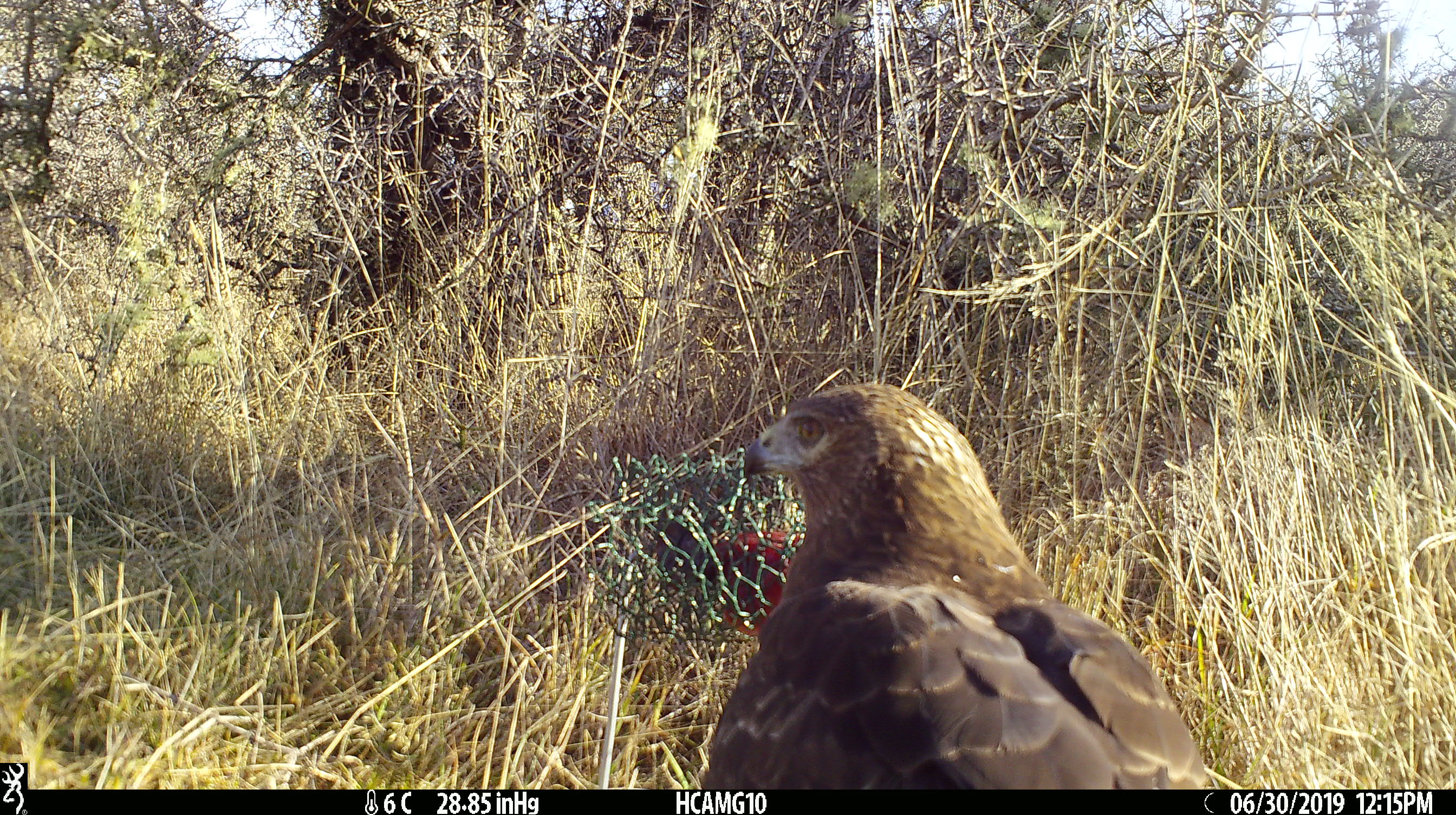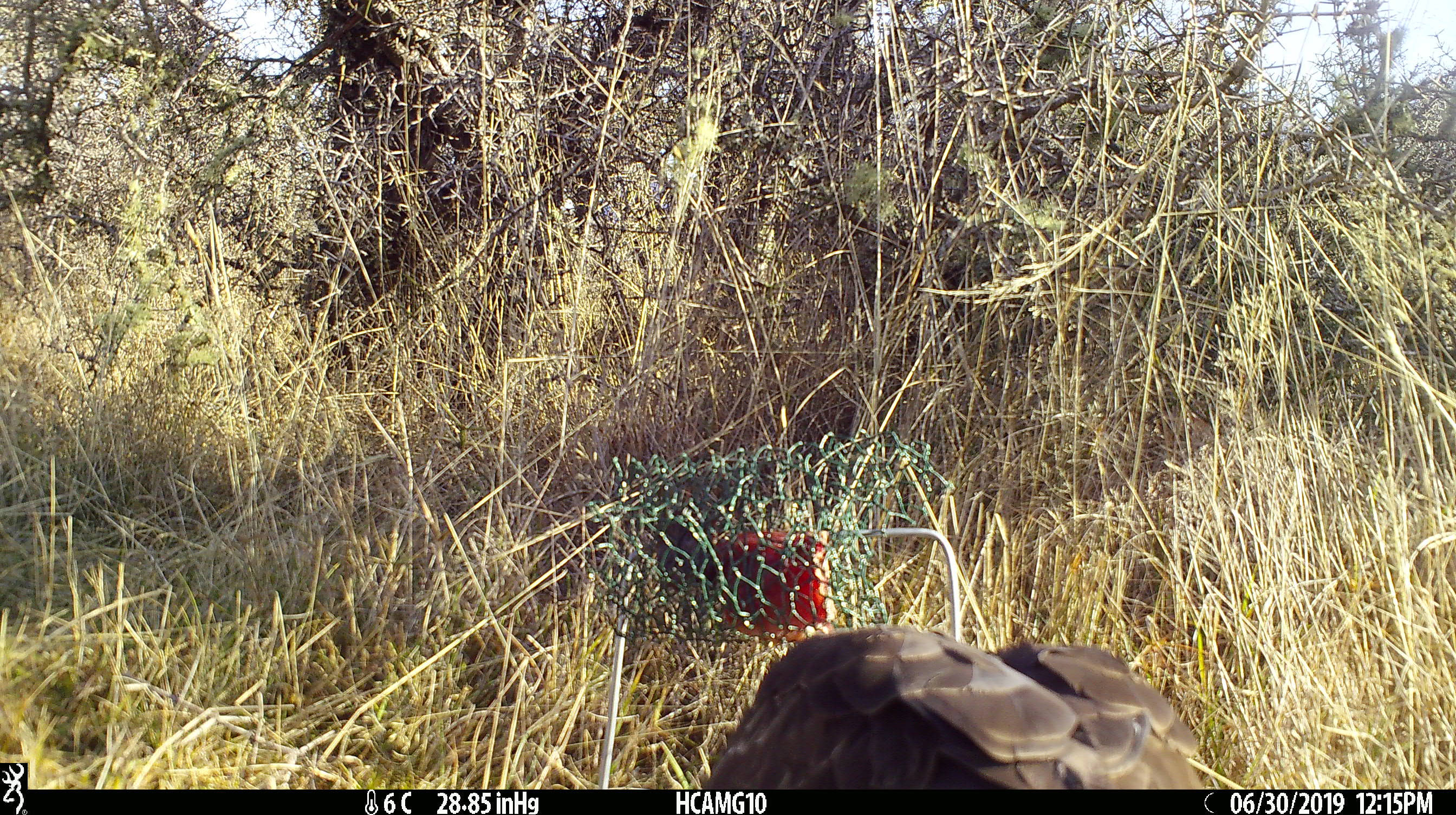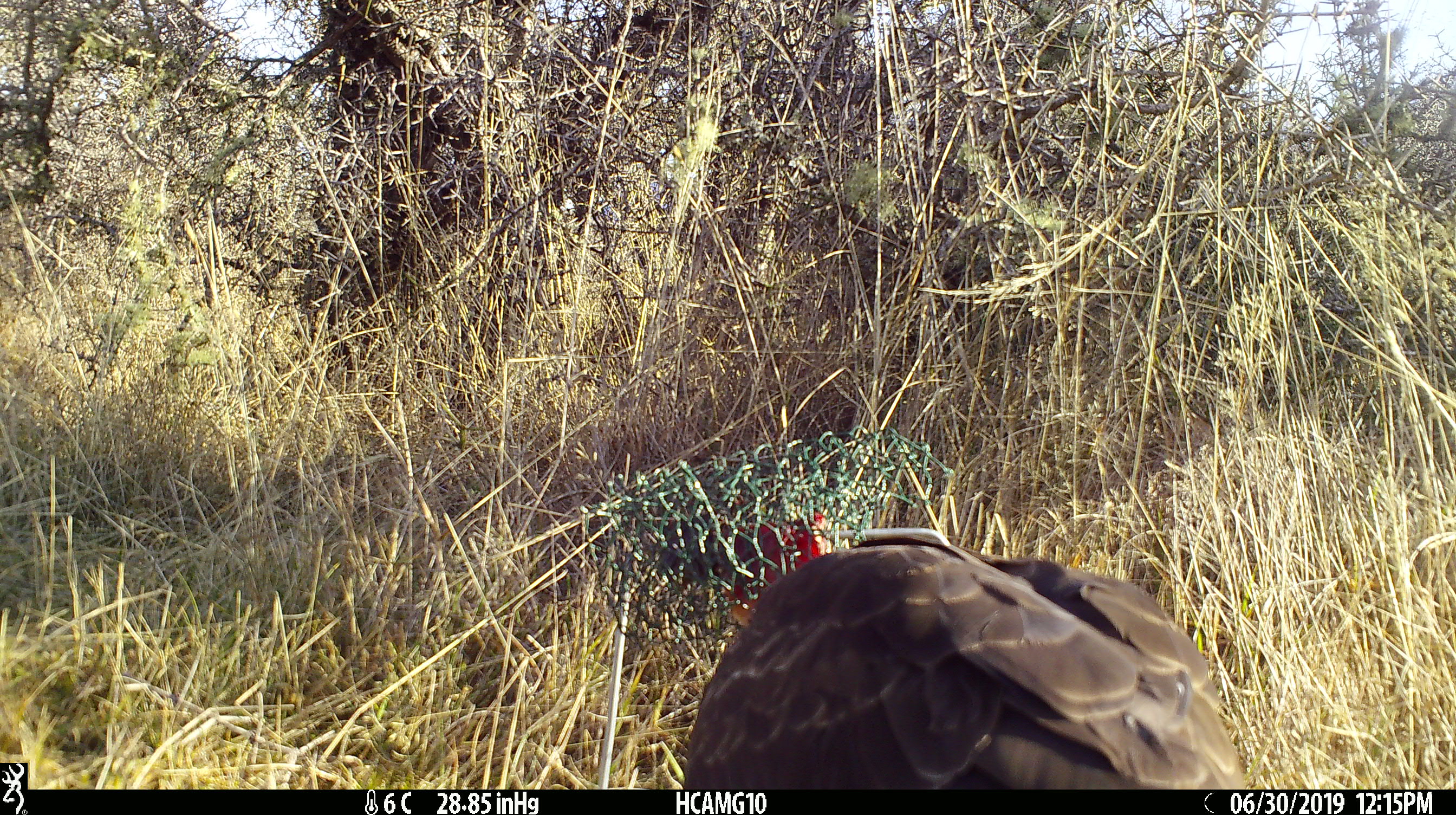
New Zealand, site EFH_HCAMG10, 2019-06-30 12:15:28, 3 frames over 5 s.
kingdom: Animalia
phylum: Chordata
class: Aves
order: Accipitriformes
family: Accipitridae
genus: Circus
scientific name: Circus approximans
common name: swamp harrier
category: harrier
Harrier (swamp harrier) (Circus approximans).